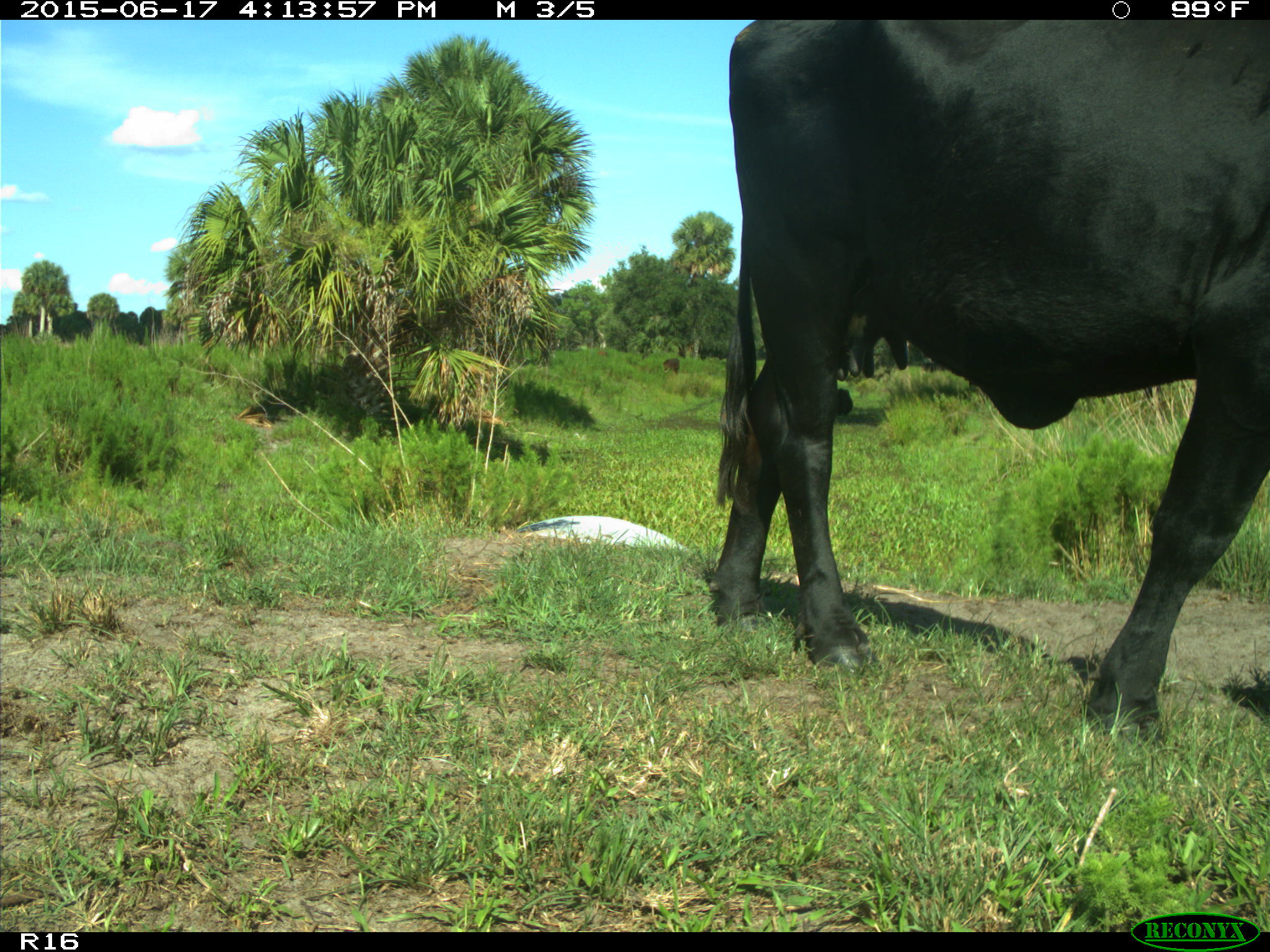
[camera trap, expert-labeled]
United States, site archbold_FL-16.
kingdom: Animalia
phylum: Chordata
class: Mammalia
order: Artiodactyla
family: Bovidae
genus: Bos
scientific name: Bos taurus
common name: domestic cow